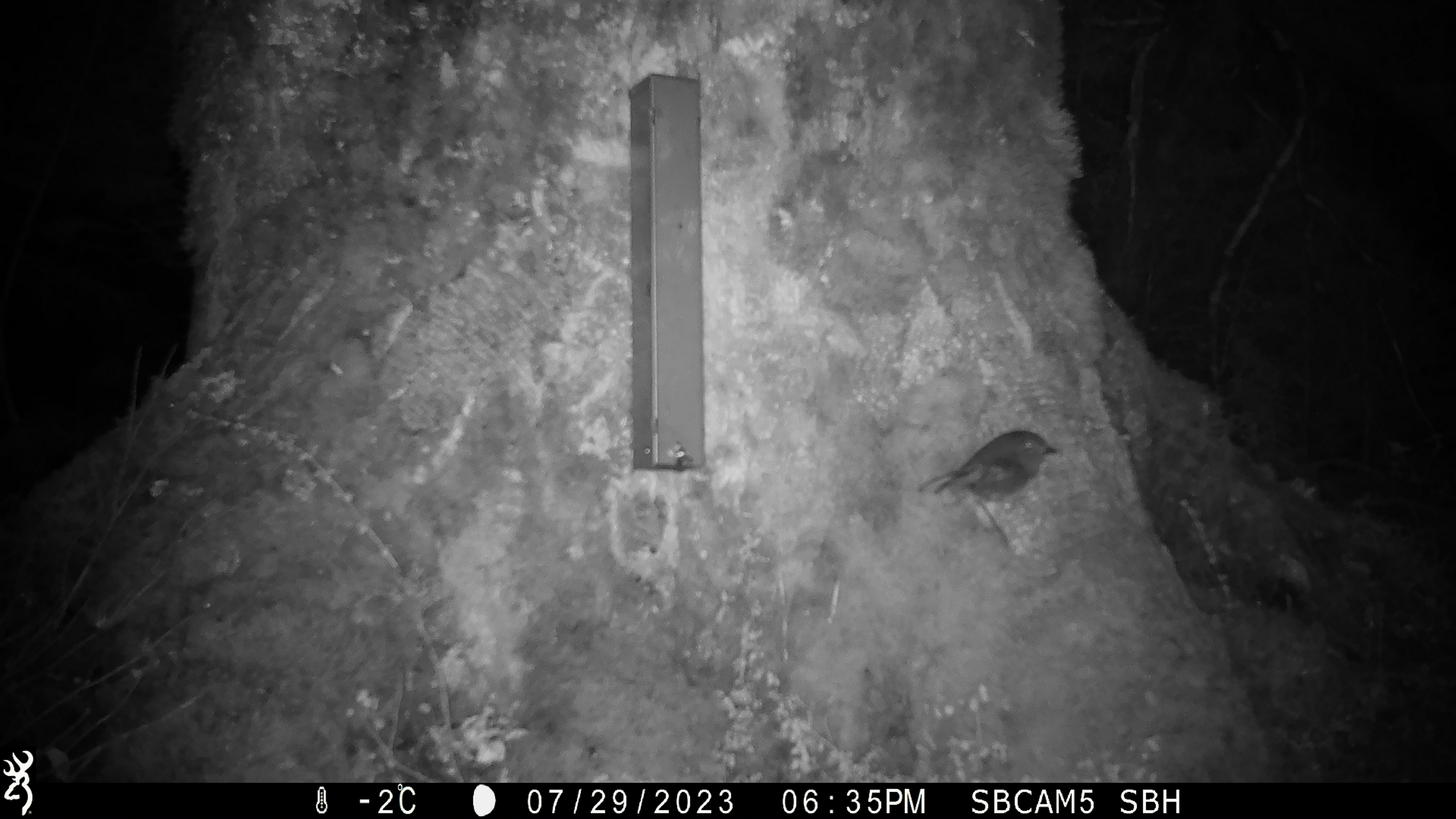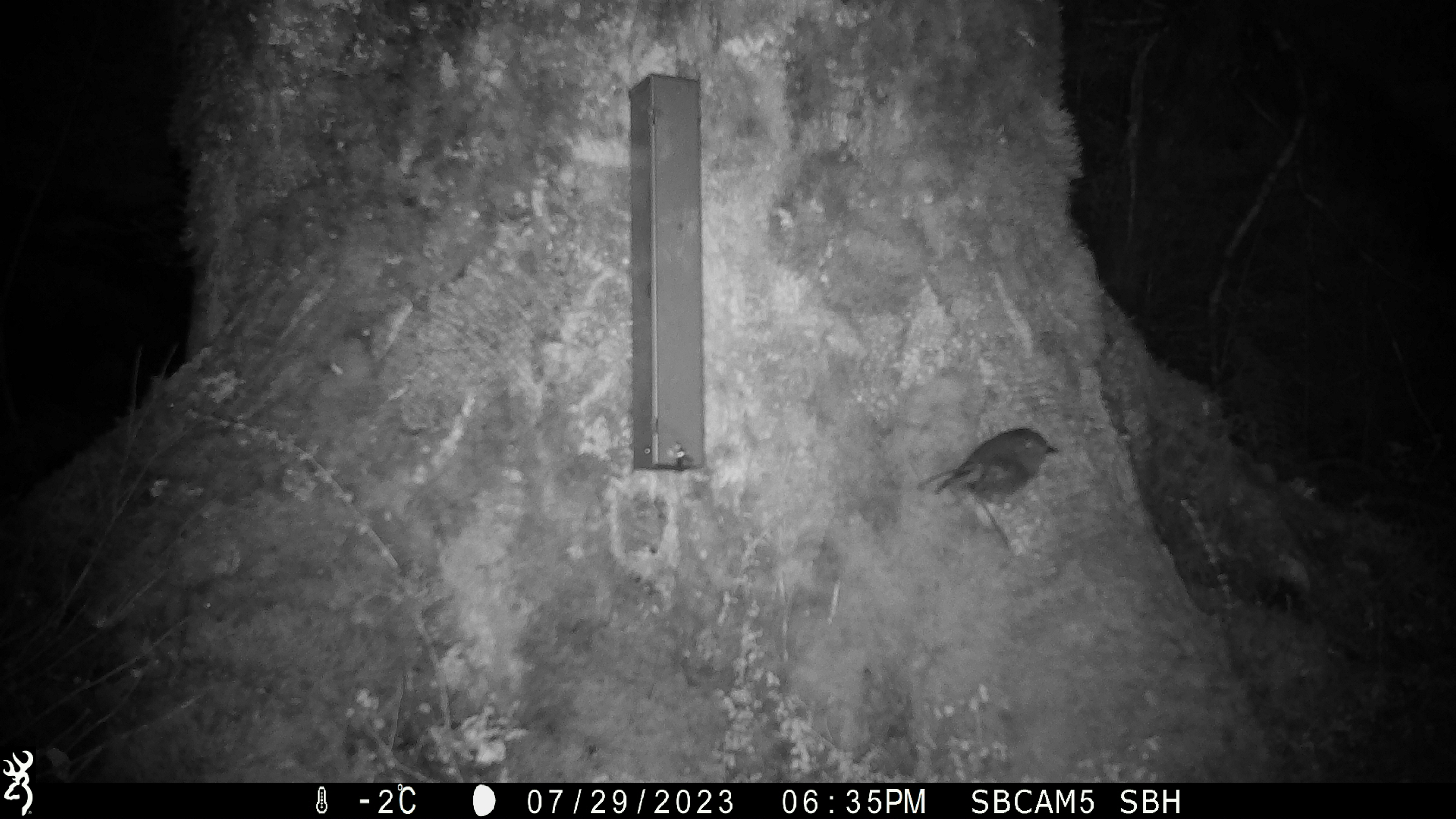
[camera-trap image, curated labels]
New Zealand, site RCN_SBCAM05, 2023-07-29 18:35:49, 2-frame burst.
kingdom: Animalia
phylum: Chordata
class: Aves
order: Passeriformes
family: Petroicidae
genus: Petroica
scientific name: Petroica australis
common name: new zealand robin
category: robin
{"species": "robin (new zealand robin) (Petroica australis)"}